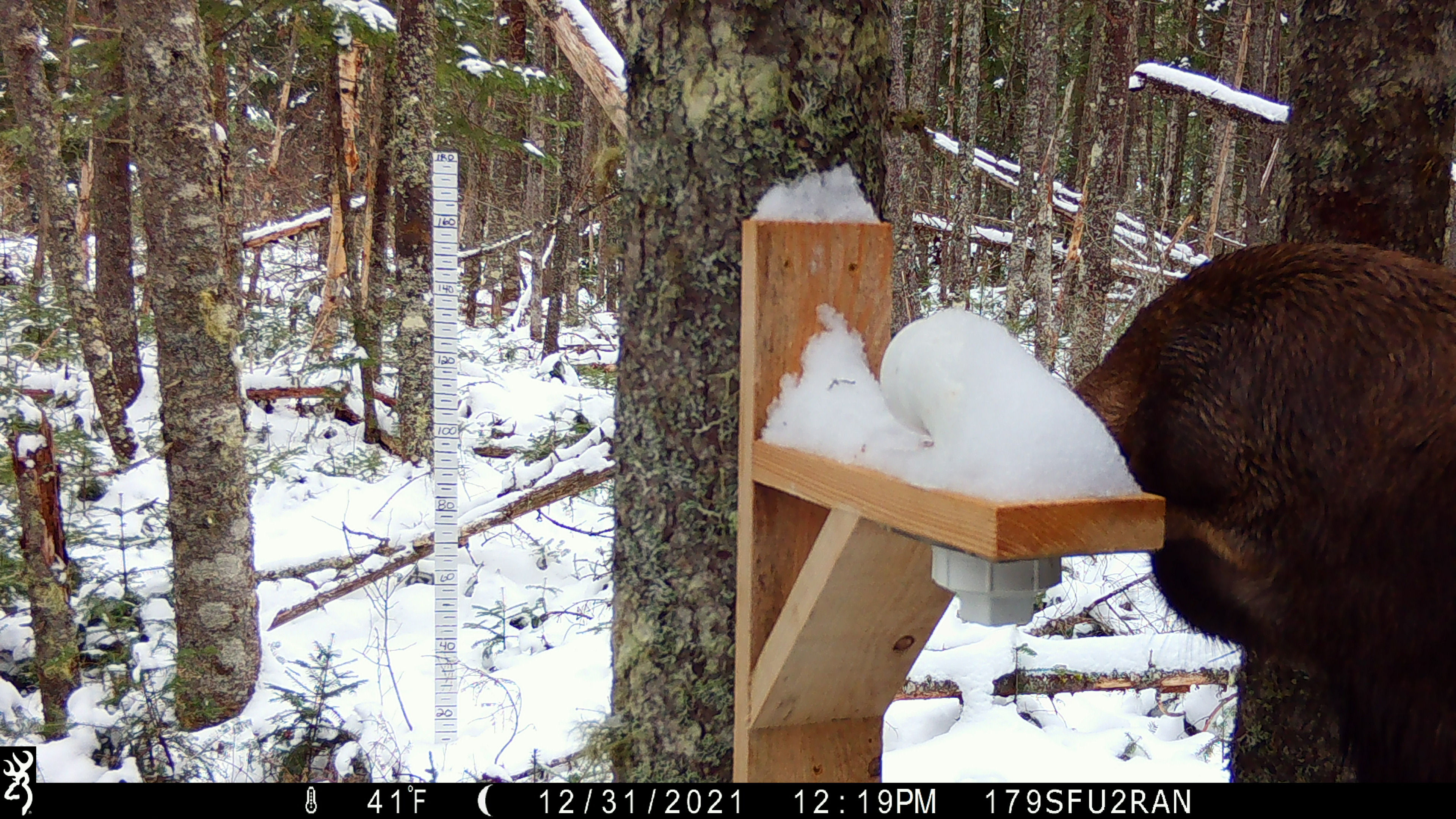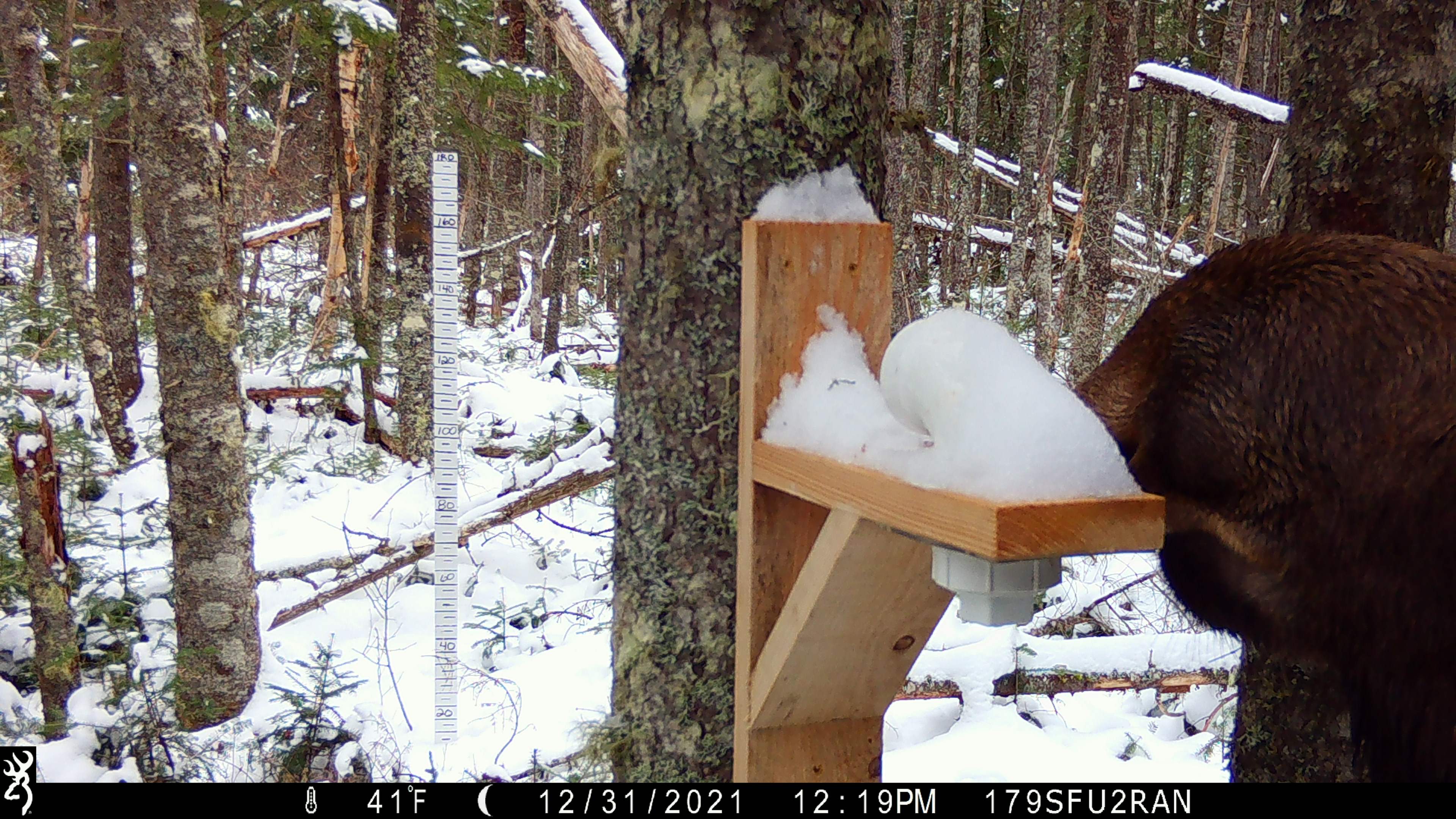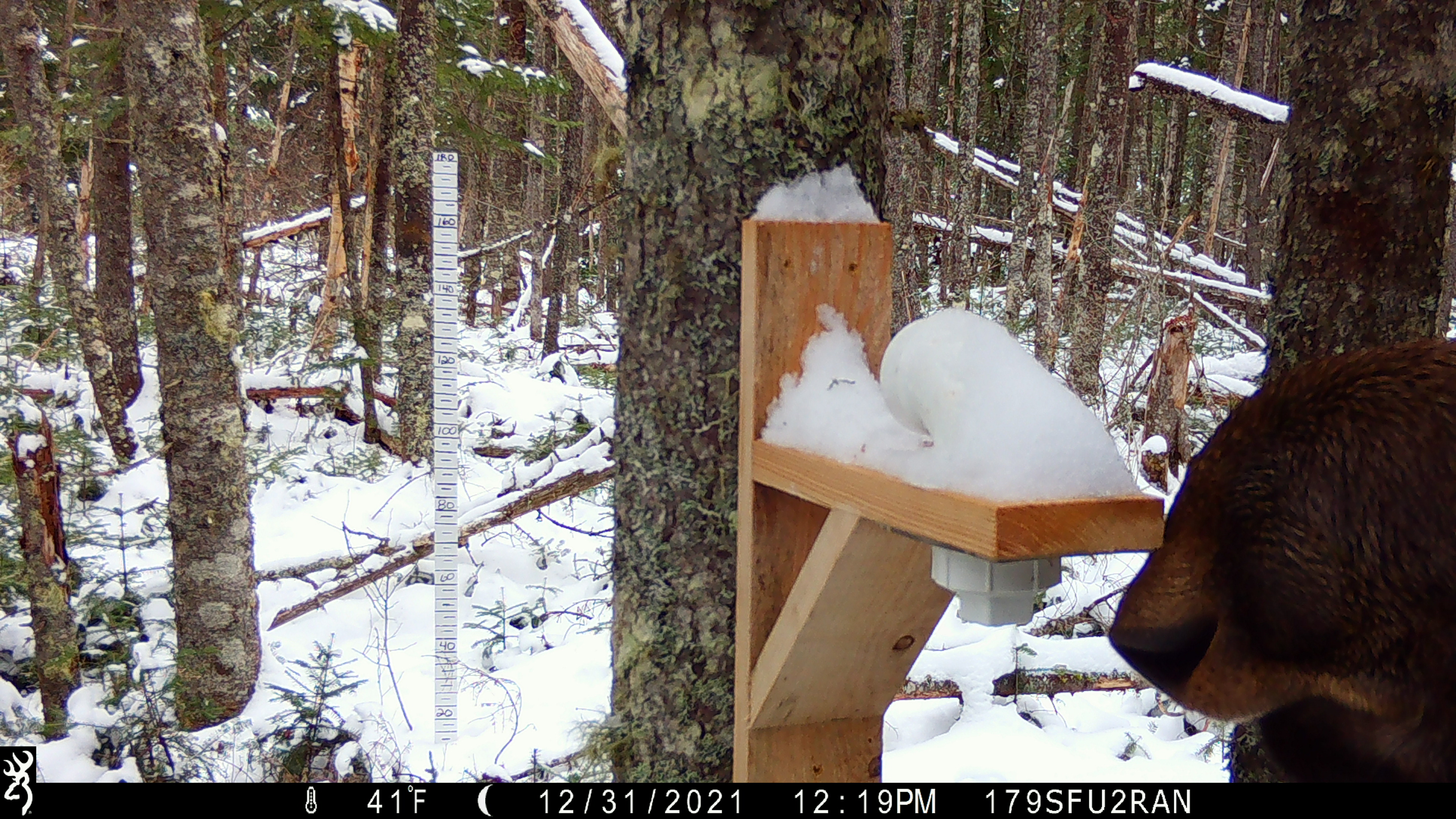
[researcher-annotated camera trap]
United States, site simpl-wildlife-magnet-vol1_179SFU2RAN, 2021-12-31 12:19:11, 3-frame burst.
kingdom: Animalia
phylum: Chordata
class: Mammalia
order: Artiodactyla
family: Cervidae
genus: Alces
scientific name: Alces alces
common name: moose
Moose (Alces alces).